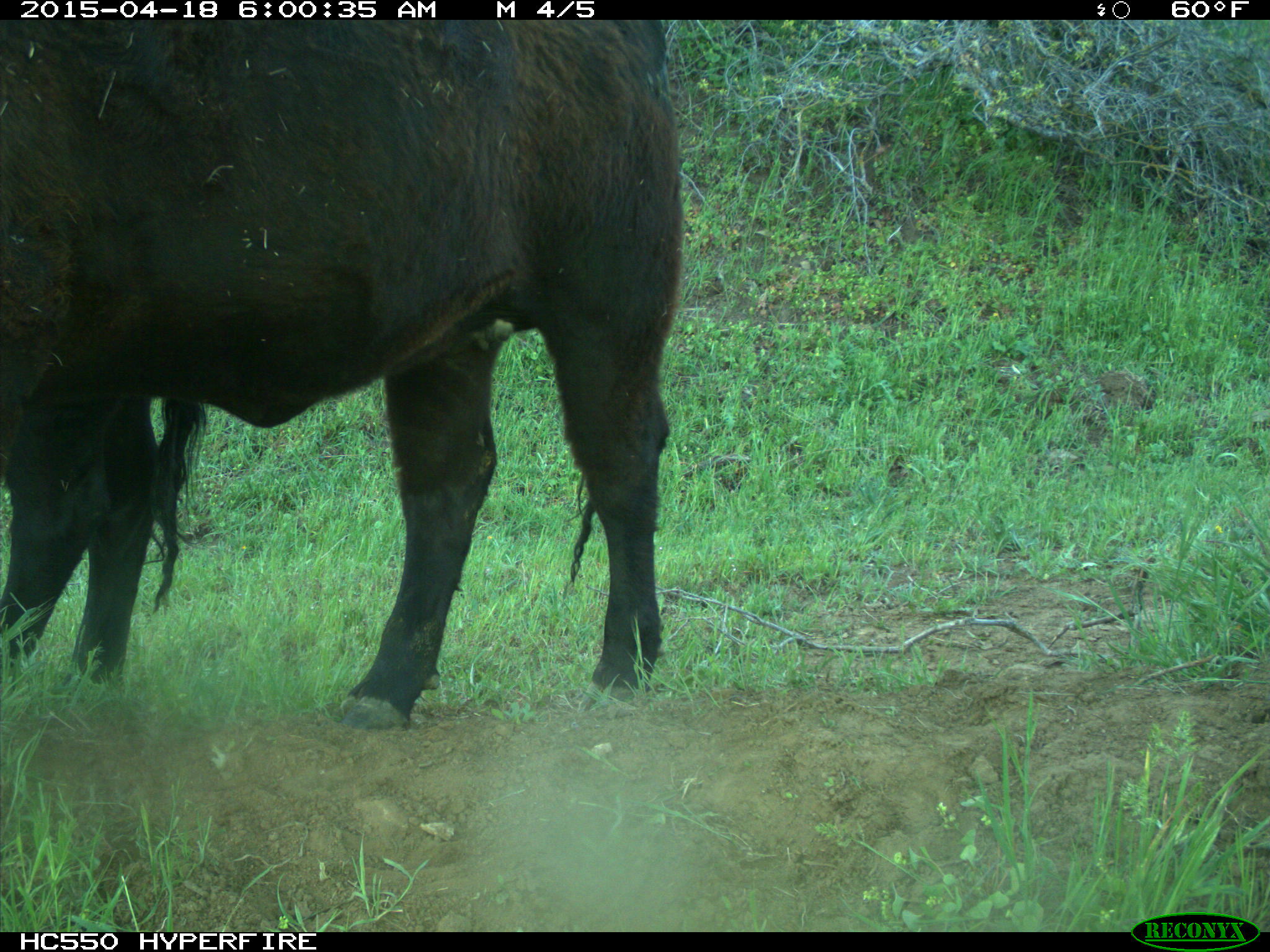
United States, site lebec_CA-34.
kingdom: Animalia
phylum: Chordata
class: Mammalia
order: Artiodactyla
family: Bovidae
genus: Bos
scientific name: Bos taurus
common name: domestic cow